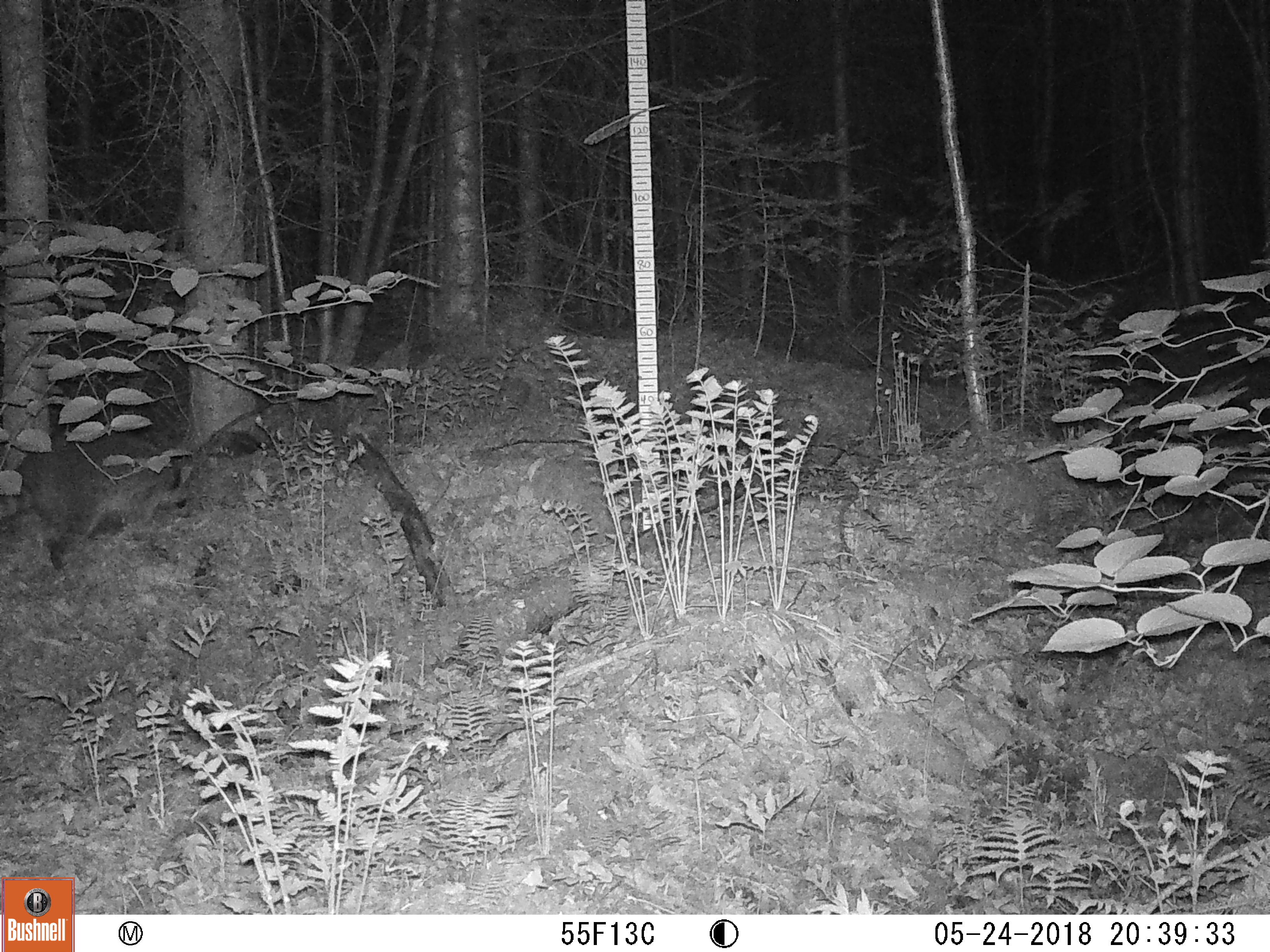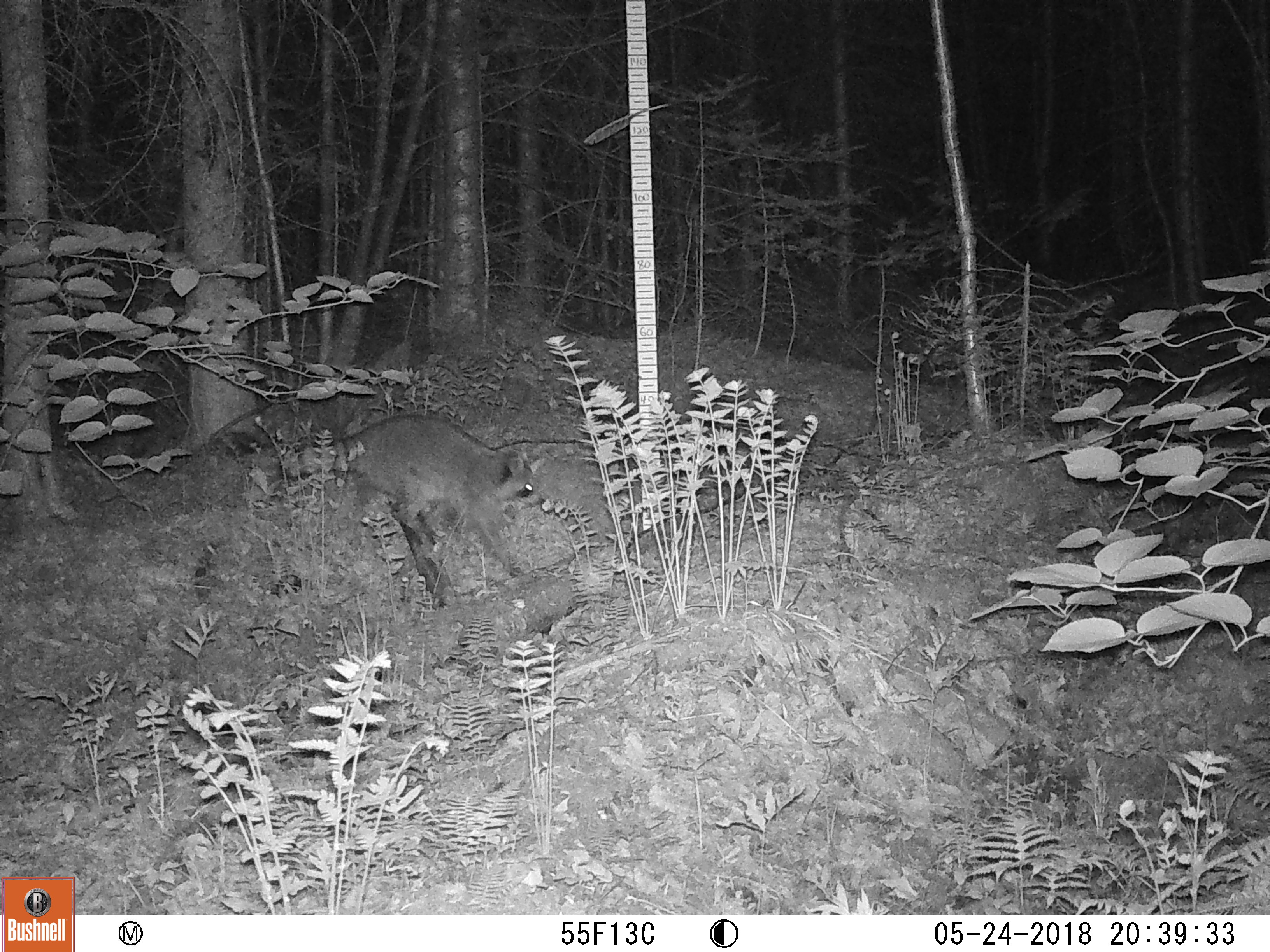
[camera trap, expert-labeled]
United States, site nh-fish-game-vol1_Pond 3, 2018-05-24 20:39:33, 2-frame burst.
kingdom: Animalia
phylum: Chordata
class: Mammalia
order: Carnivora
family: Procyonidae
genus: Procyon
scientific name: Procyon lotor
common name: raccoon